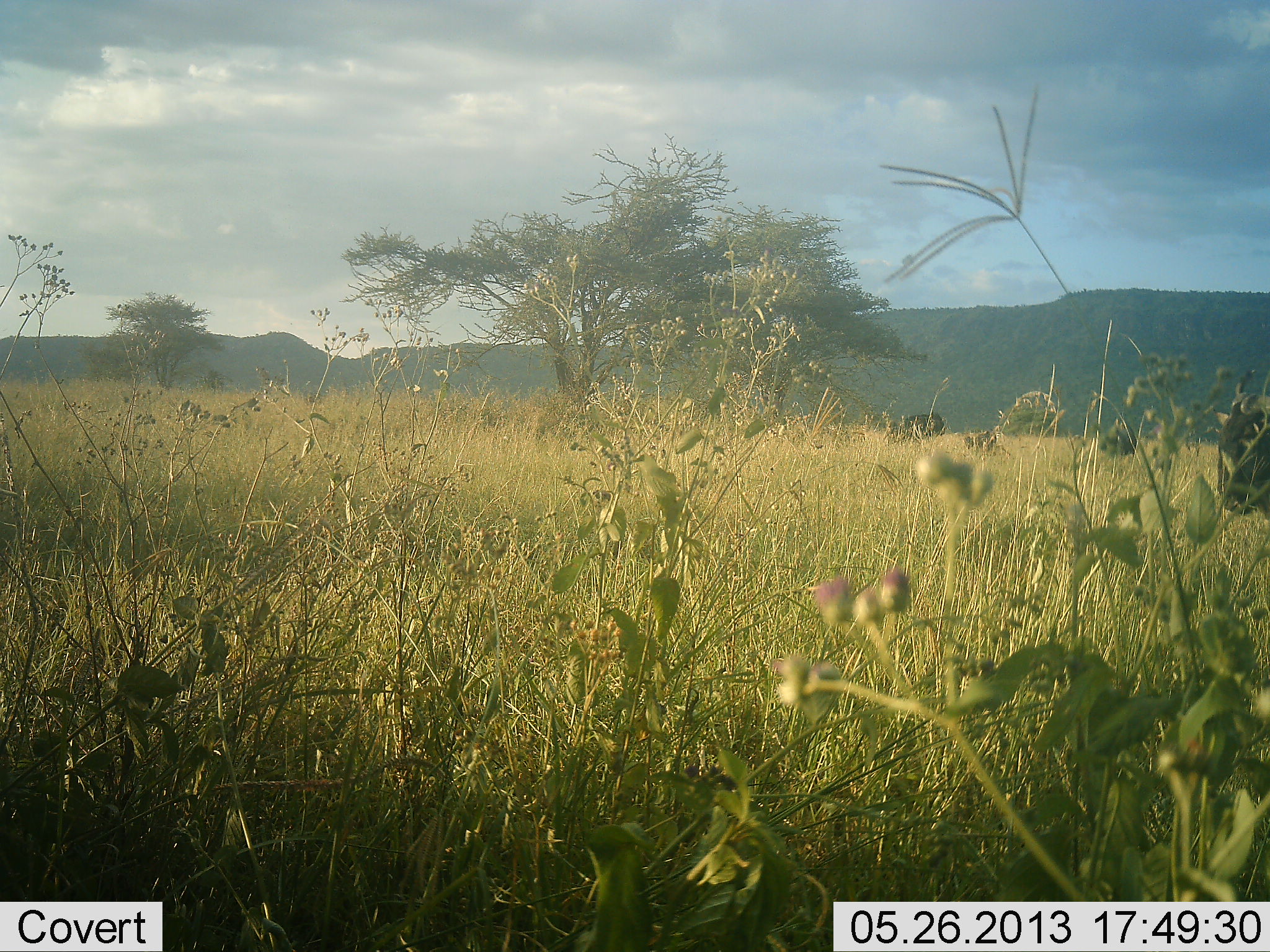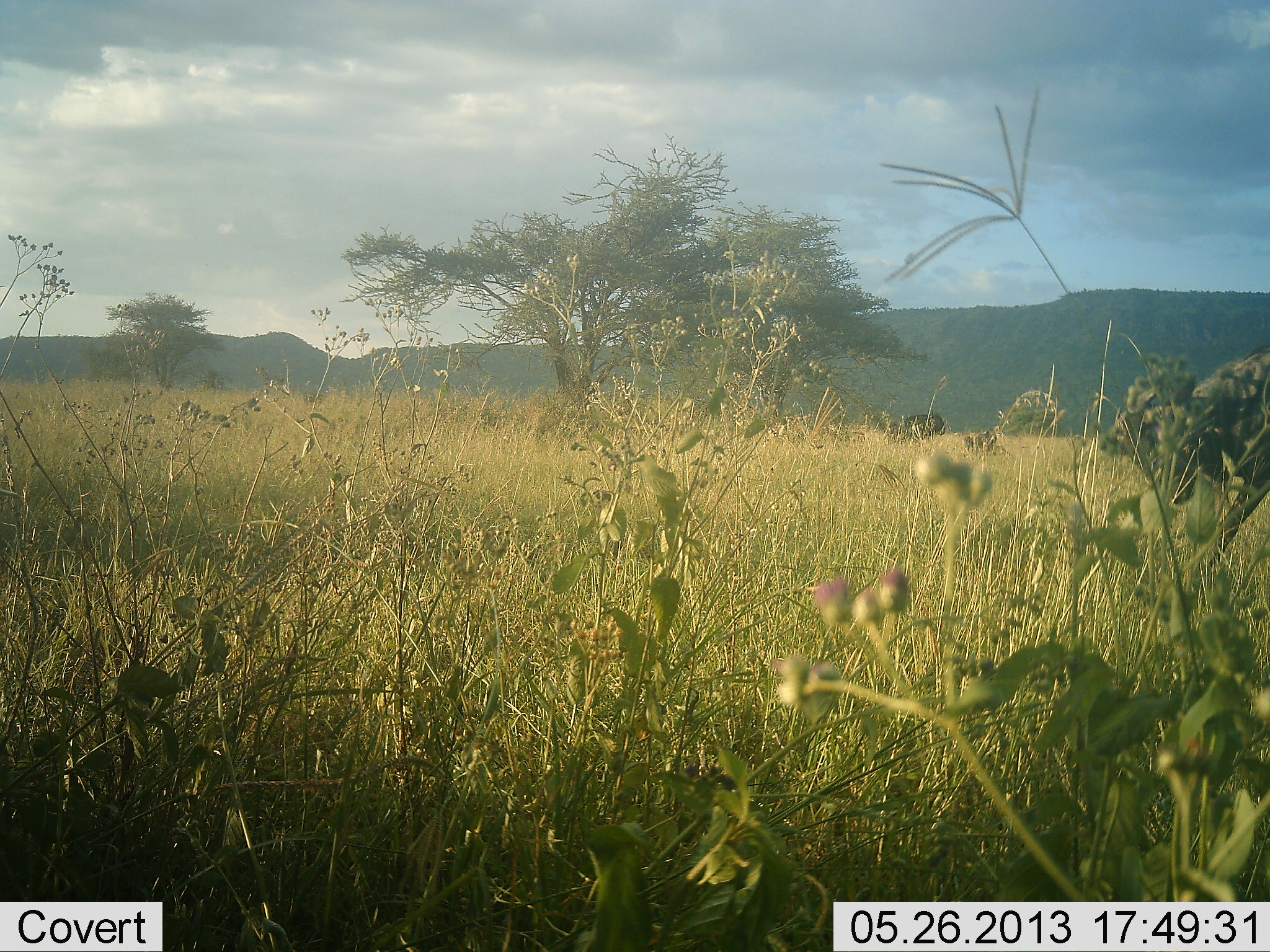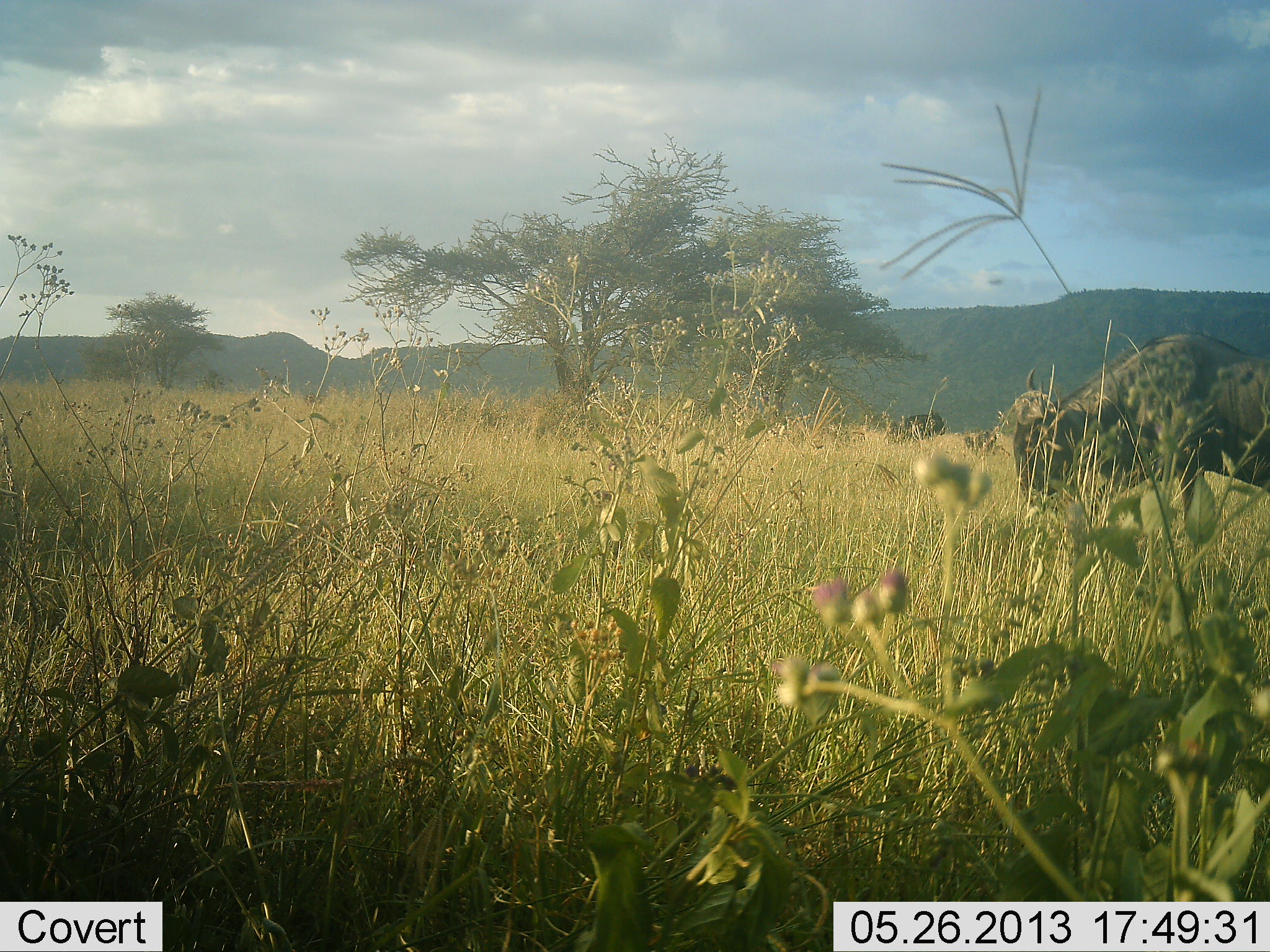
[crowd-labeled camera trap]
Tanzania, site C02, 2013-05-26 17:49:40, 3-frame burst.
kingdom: Animalia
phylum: Chordata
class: Mammalia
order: Artiodactyla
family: Bovidae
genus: Connochaetes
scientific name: Connochaetes taurinus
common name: blue wildebeest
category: wildebeest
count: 1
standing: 19%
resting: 6%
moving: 94%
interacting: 0%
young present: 0%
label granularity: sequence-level